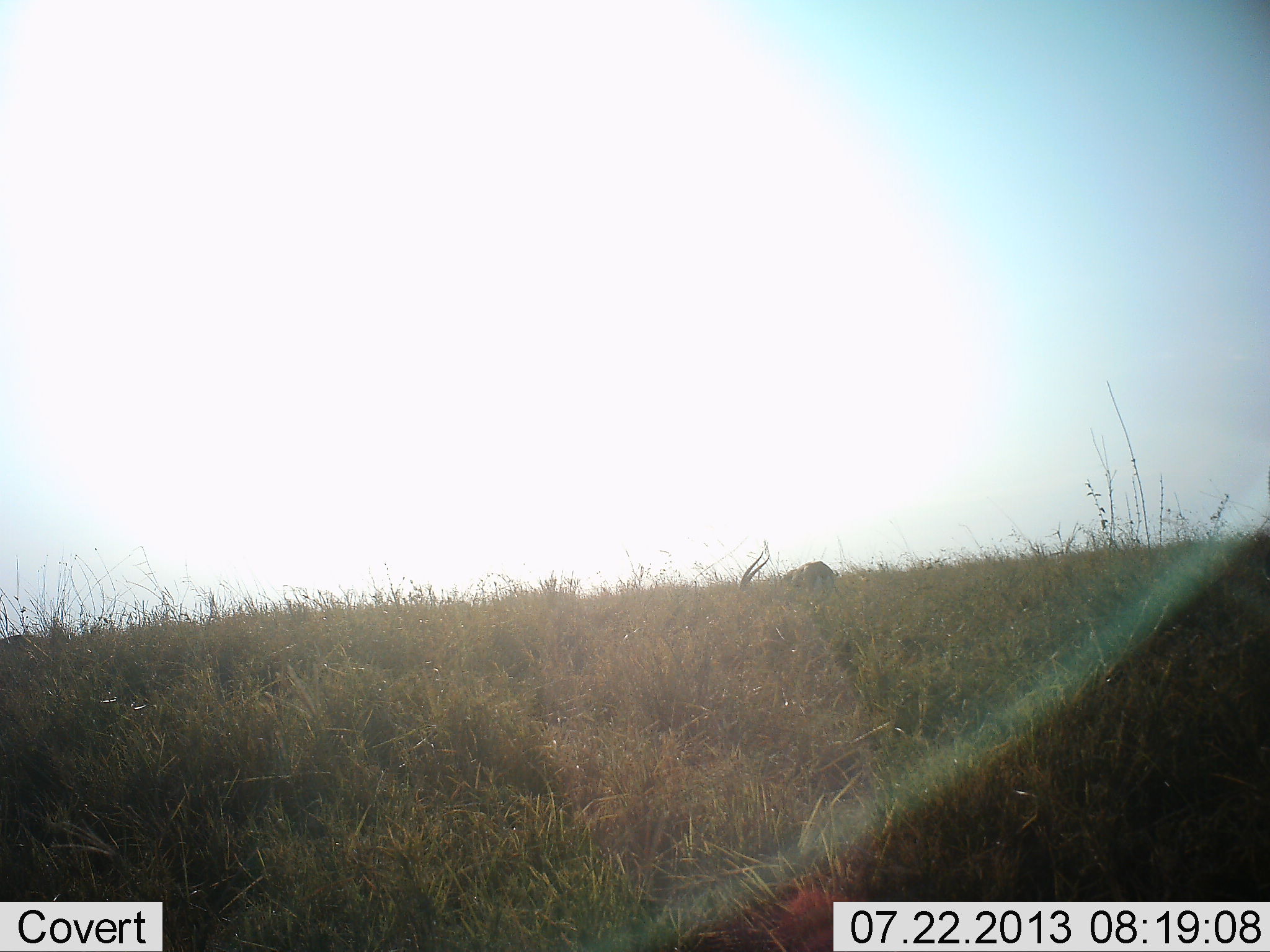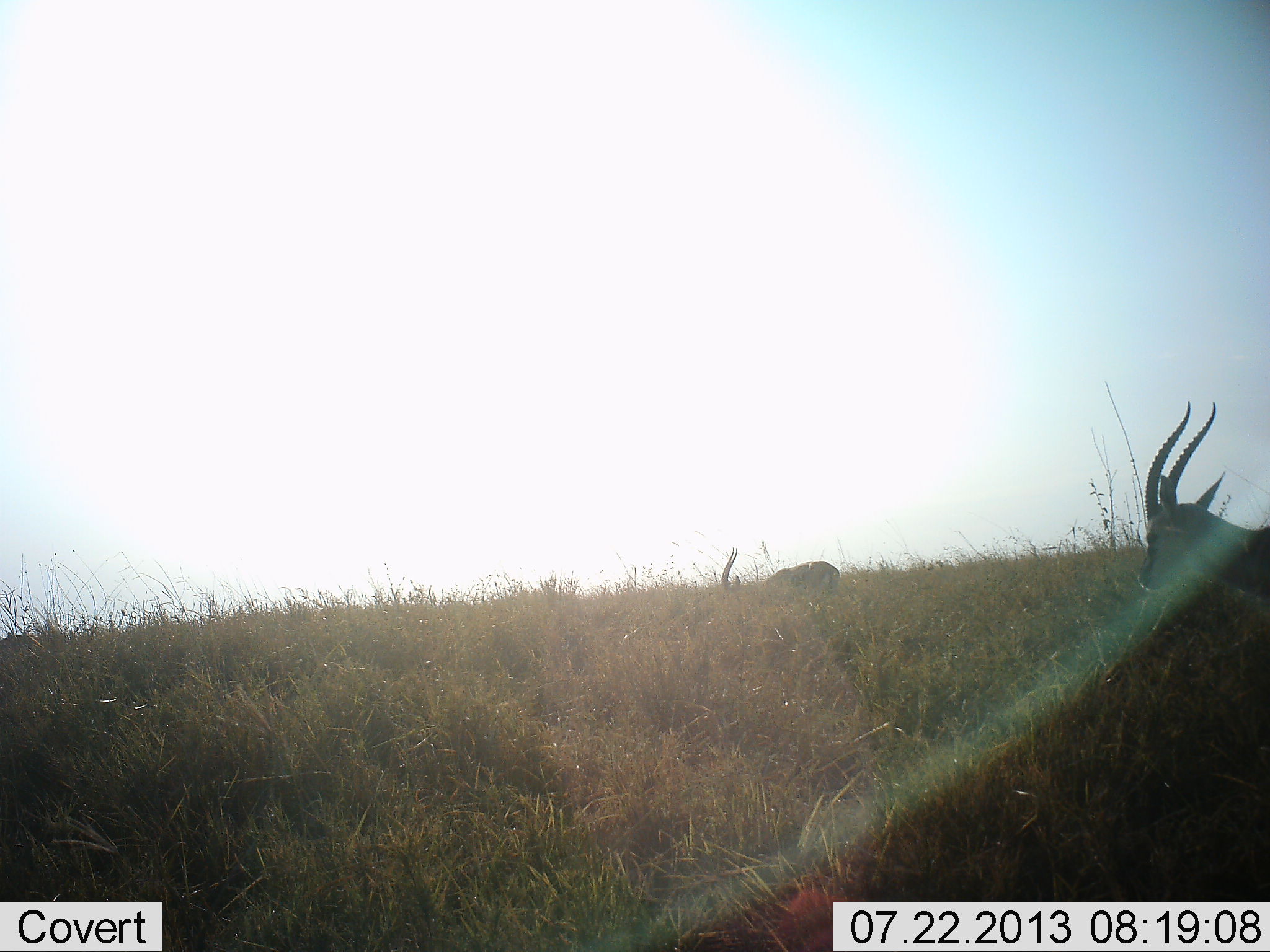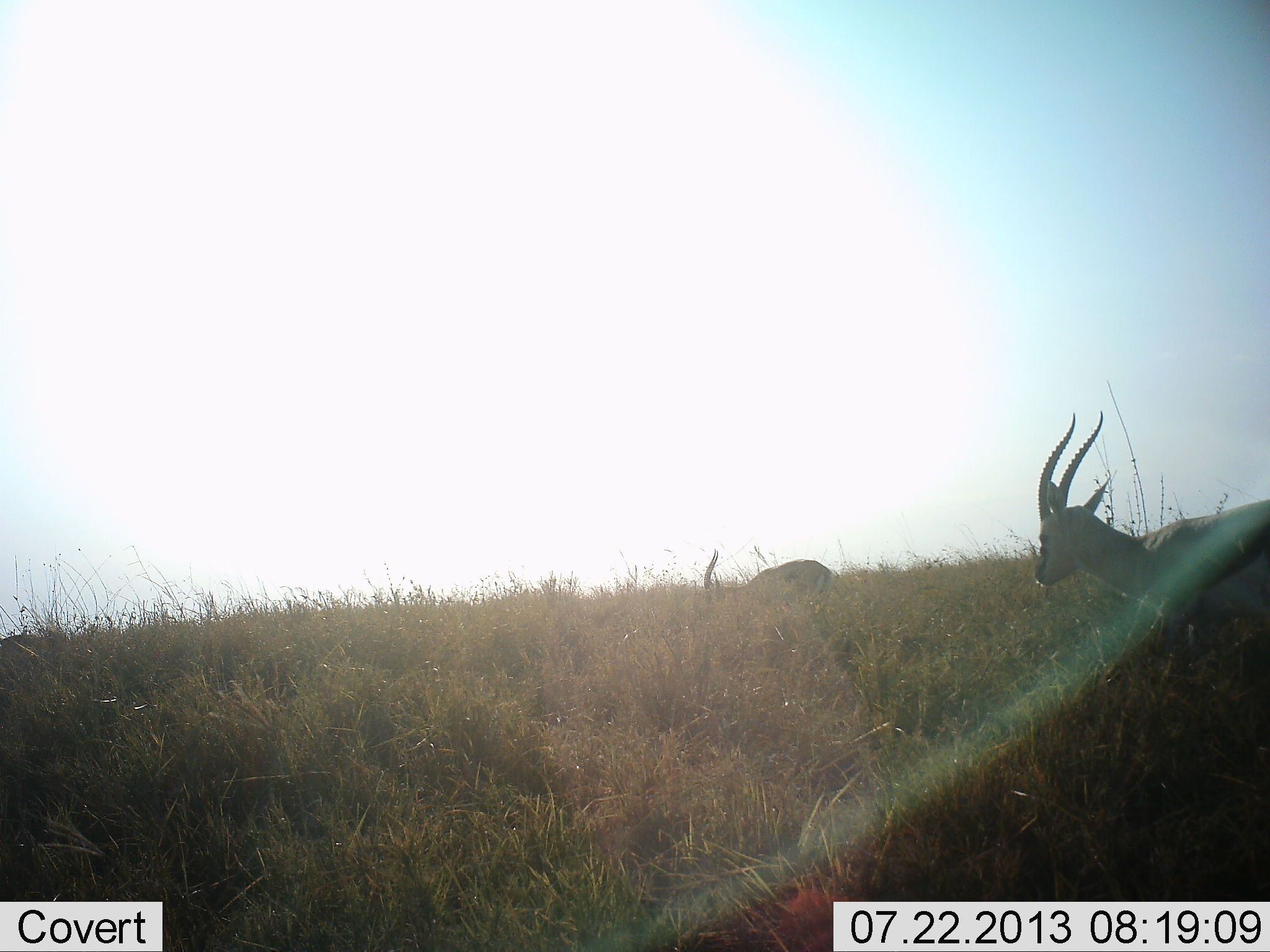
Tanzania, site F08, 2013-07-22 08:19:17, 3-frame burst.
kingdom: Animalia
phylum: Chordata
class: Mammalia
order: Artiodactyla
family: Bovidae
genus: Eudorcas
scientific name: Eudorcas thomsonii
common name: thomson's gazelle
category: gazellethomsons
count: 2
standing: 20%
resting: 0%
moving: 90%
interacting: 0%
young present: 0%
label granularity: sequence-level